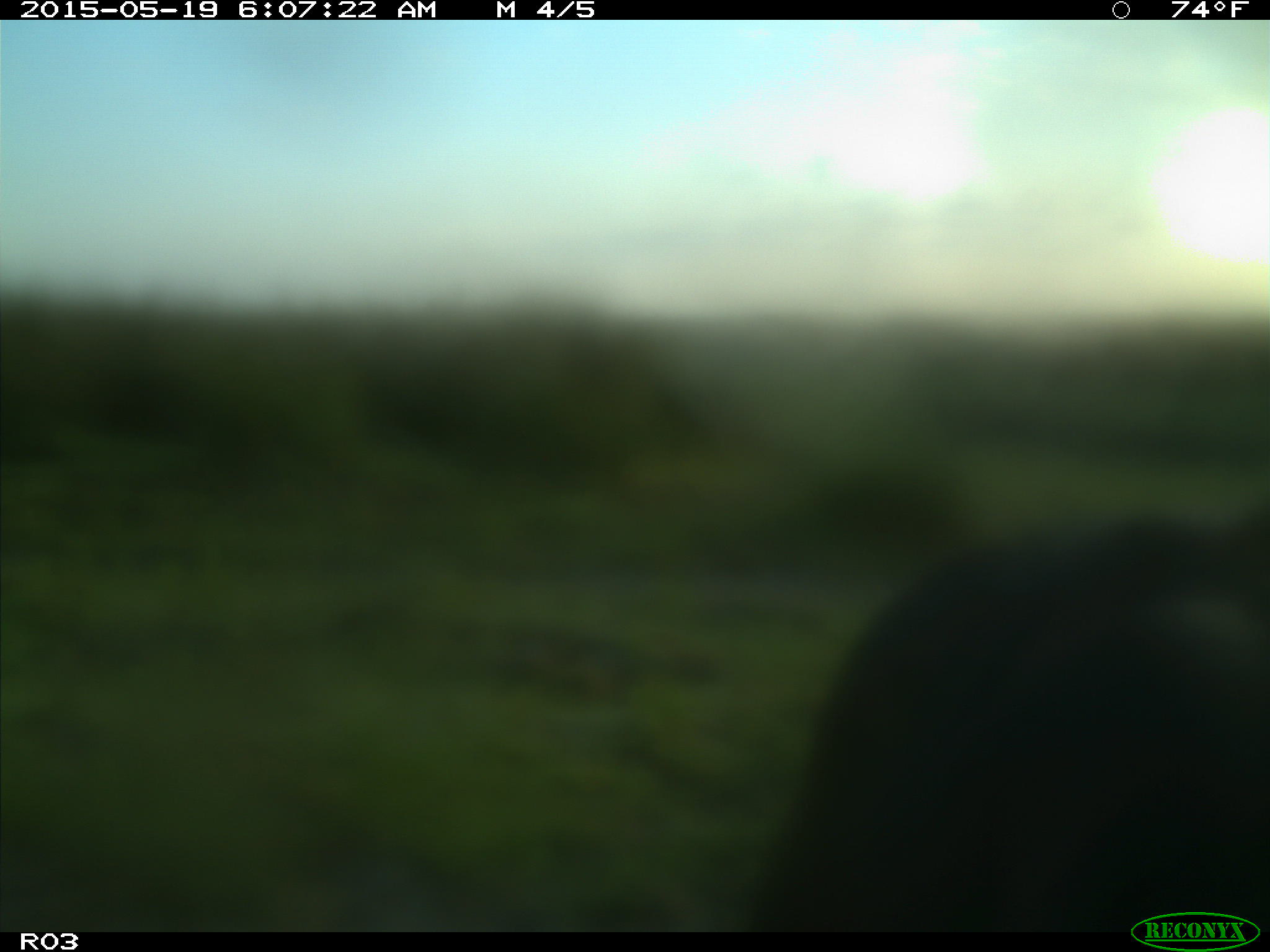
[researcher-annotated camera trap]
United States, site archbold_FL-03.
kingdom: Animalia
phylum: Chordata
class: Mammalia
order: Artiodactyla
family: Bovidae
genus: Bos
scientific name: Bos taurus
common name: domestic cow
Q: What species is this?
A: Bos taurus (domestic cow).